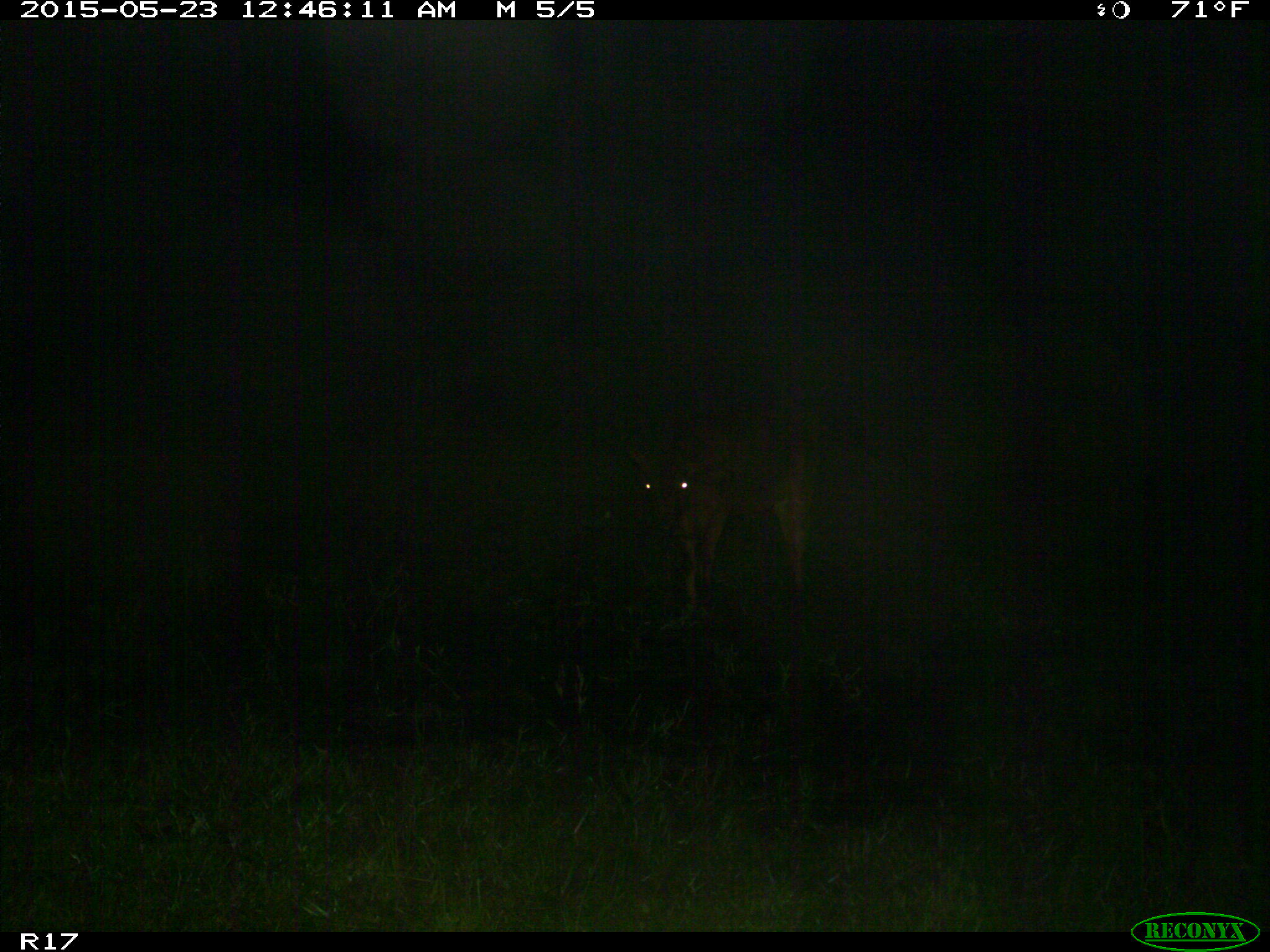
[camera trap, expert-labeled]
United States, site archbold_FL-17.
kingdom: Animalia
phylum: Chordata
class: Mammalia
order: Artiodactyla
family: Bovidae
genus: Bos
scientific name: Bos taurus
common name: domestic cow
Bos taurus (domestic cow).